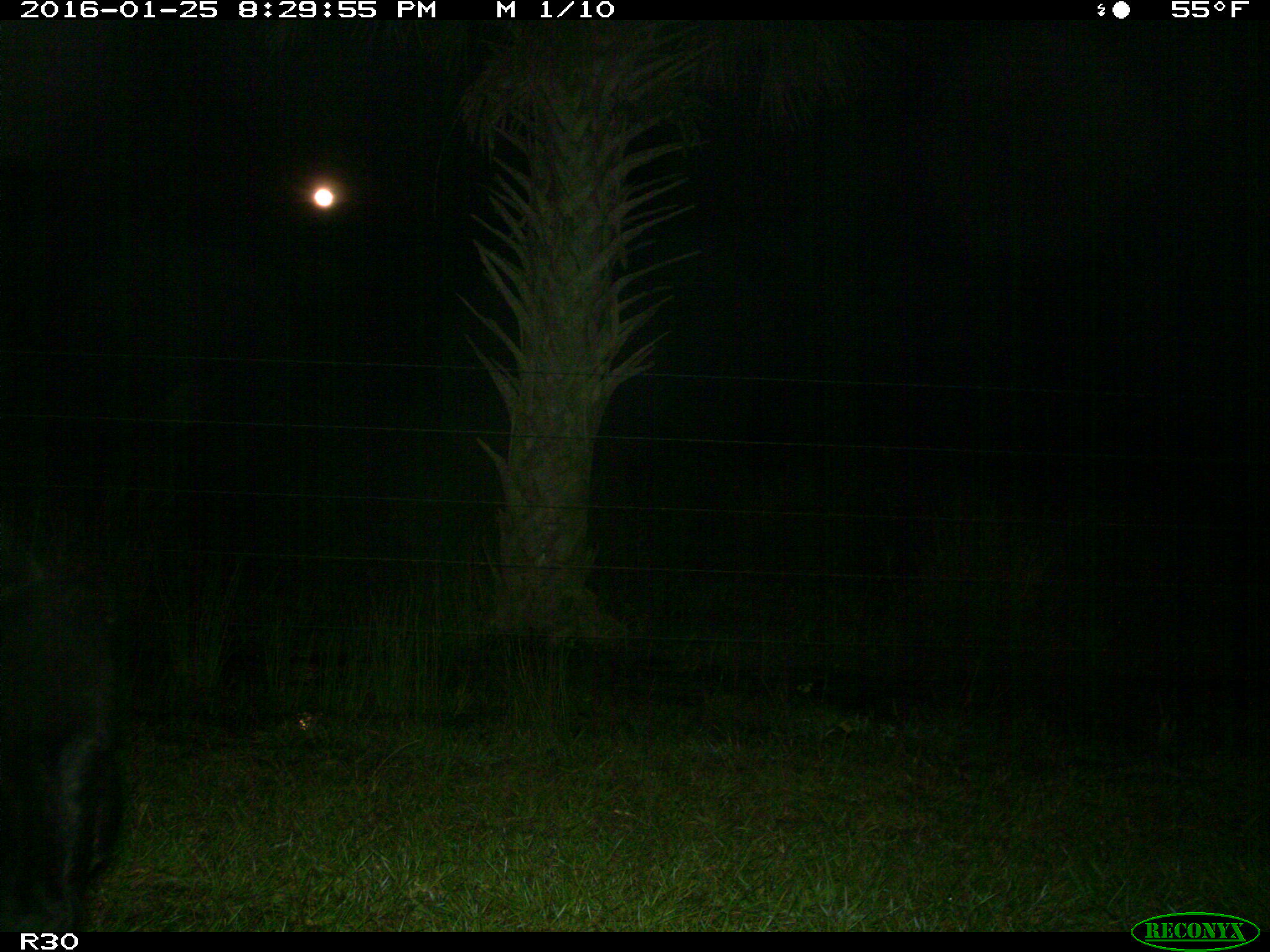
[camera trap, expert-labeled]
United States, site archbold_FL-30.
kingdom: Animalia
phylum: Chordata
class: Mammalia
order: Artiodactyla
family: Bovidae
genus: Bos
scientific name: Bos taurus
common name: domestic cow